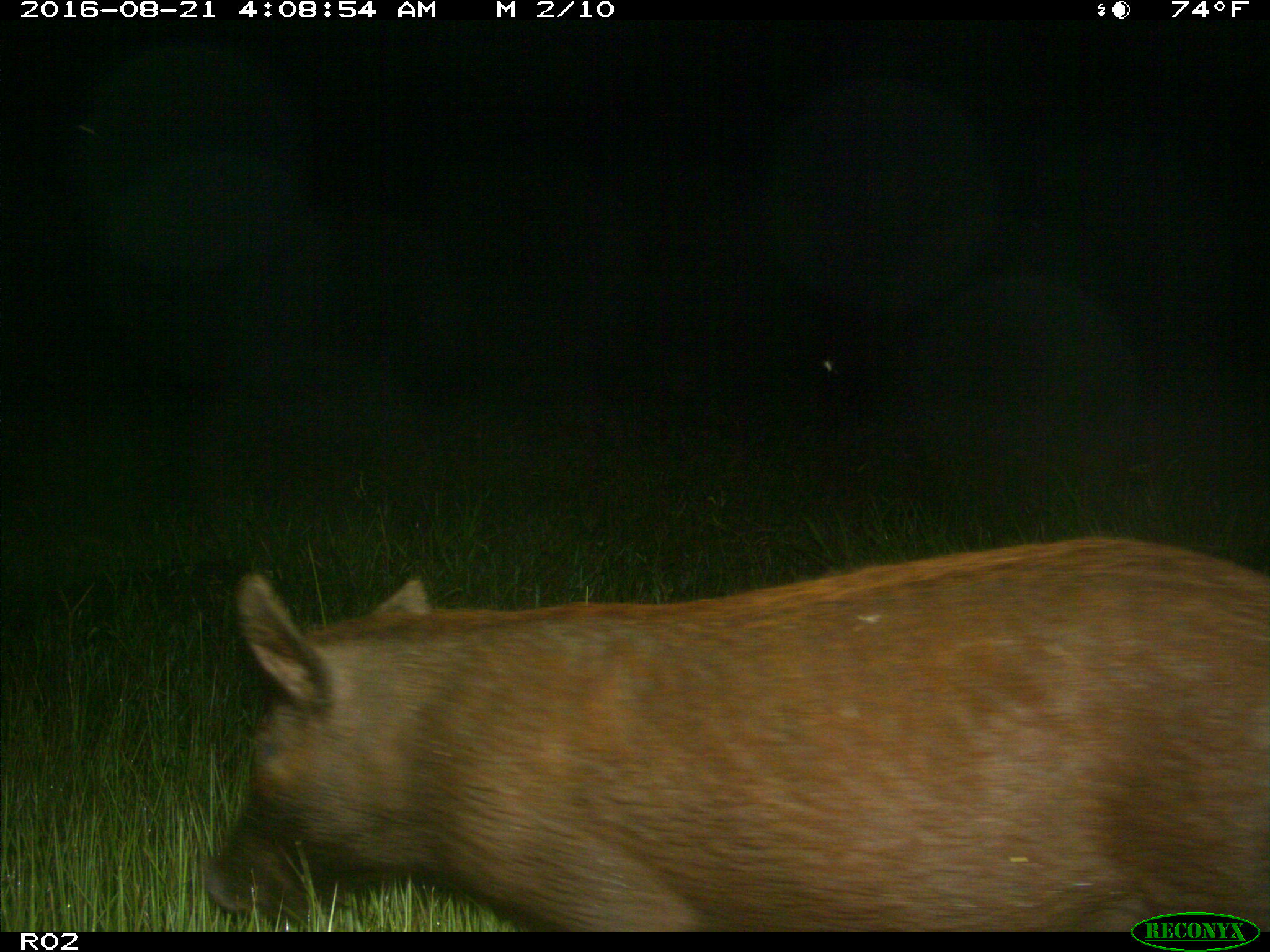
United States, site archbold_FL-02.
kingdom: Animalia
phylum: Chordata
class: Mammalia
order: Artiodactyla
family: Suidae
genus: Sus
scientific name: Sus scrofa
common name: wild boar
Sus scrofa (wild boar).